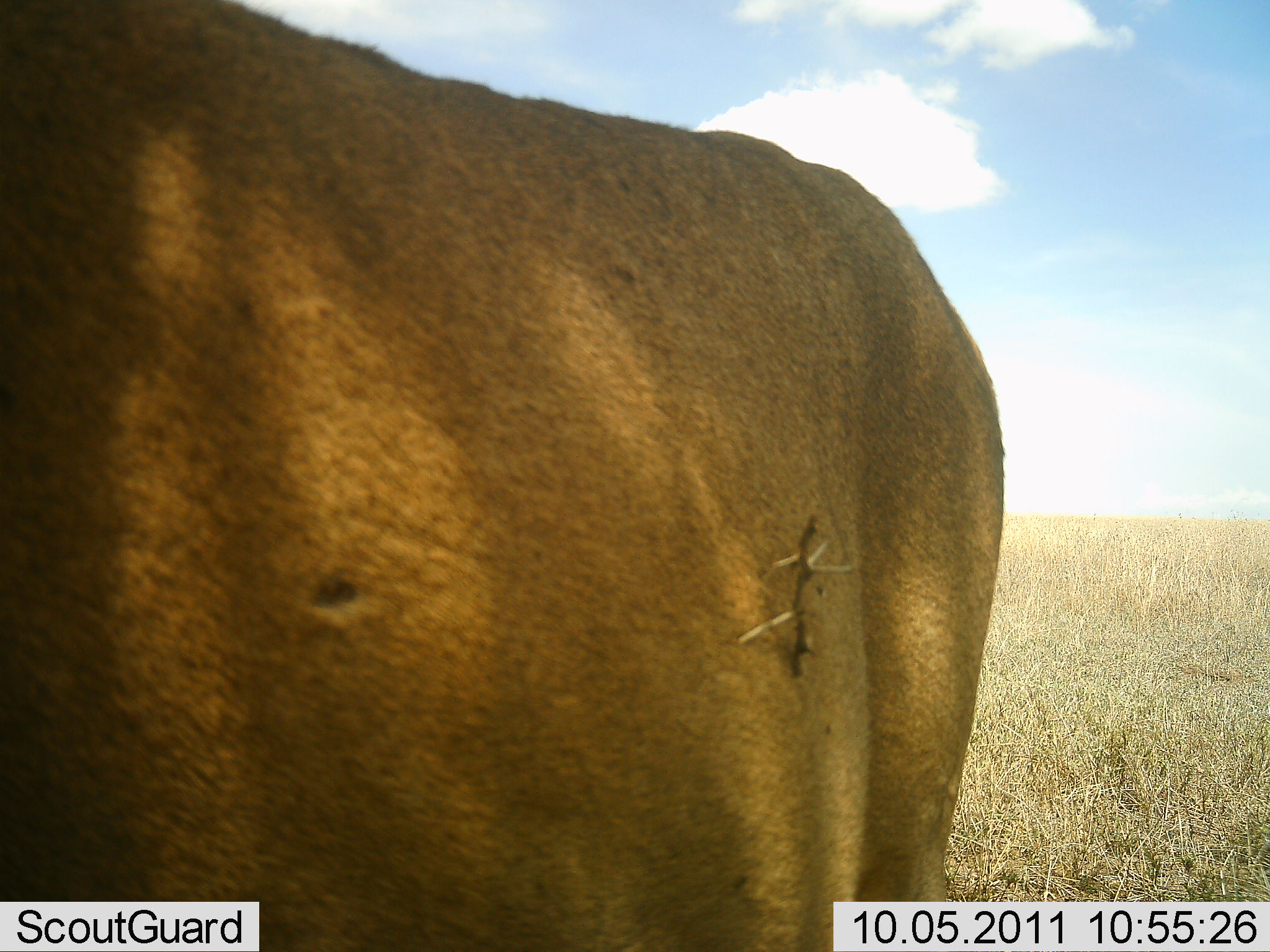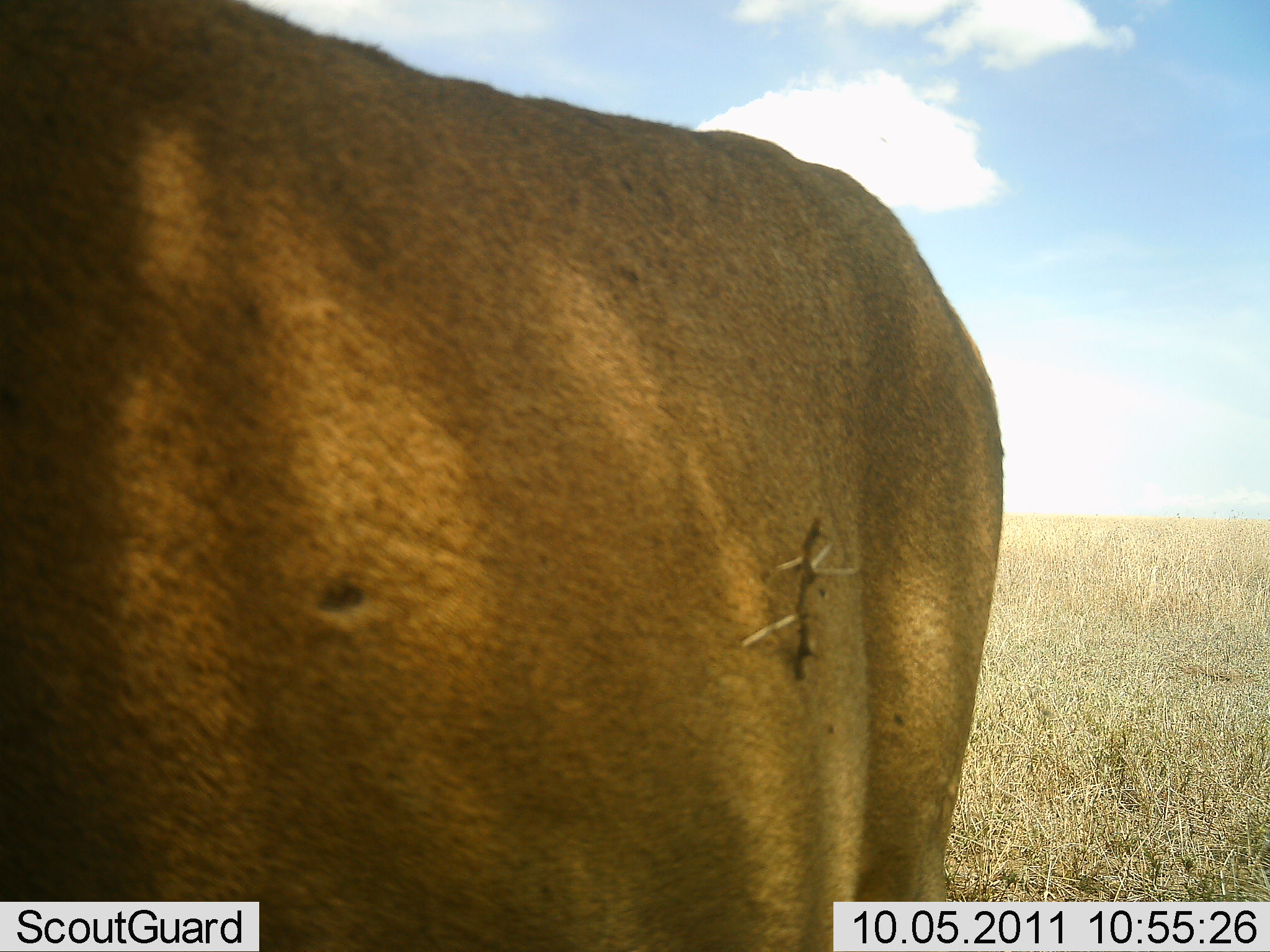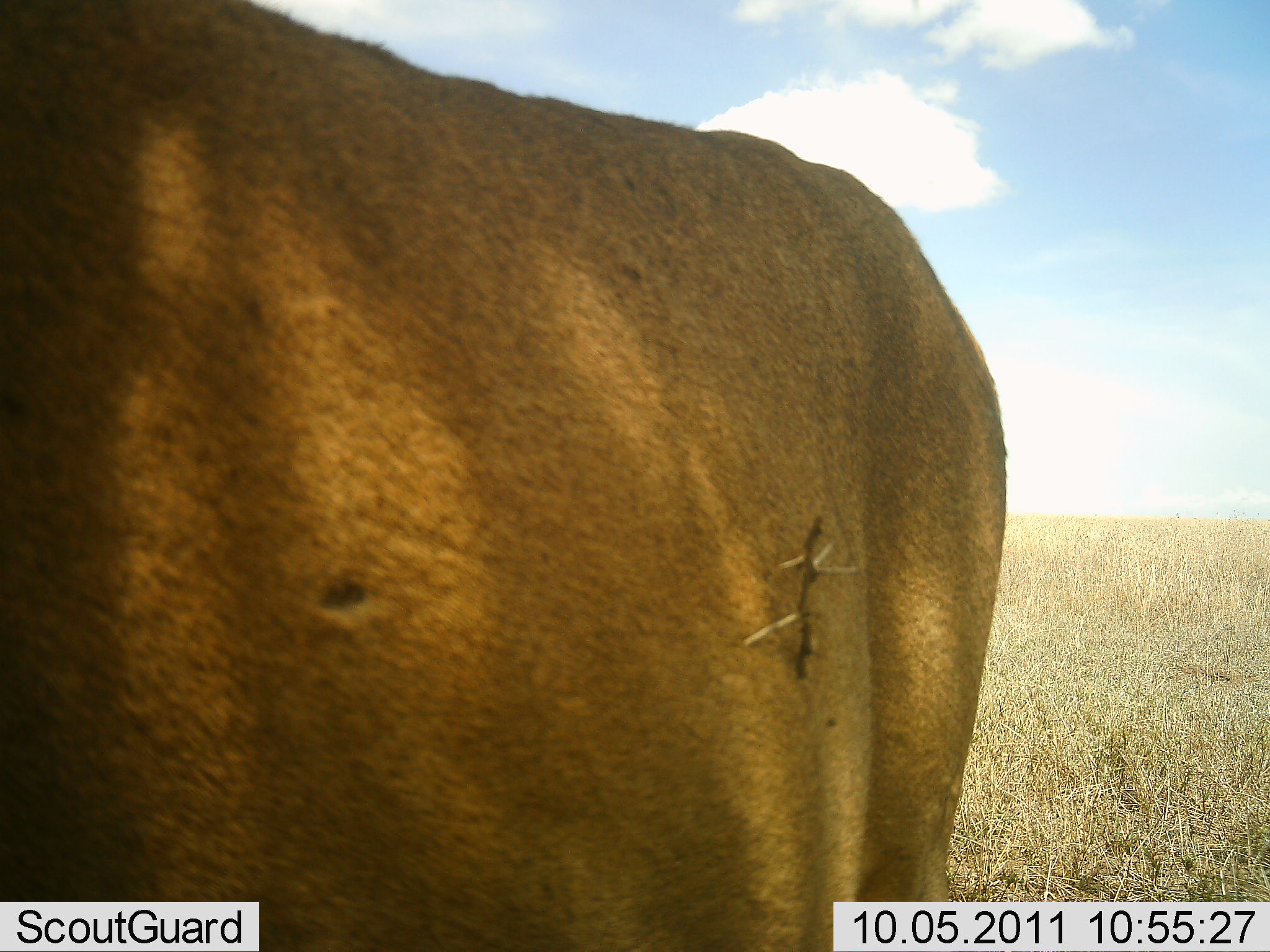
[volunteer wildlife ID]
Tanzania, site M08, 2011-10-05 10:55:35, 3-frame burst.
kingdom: Animalia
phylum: Chordata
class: Mammalia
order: Carnivora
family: Felidae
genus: Panthera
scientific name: Panthera leo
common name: lion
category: lionfemale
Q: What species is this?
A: Lionfemale (lion) (Panthera leo).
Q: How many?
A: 1.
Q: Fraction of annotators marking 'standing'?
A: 100%.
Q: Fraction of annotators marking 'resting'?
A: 0%.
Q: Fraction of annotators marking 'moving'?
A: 0%.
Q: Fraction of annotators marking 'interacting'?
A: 0%.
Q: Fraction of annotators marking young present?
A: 0%.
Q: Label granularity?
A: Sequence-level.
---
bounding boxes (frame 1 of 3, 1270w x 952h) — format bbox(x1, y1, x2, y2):
animal: bbox(1, 1, 1004, 952)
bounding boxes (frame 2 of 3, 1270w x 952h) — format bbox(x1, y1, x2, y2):
animal: bbox(1, 1, 1007, 952)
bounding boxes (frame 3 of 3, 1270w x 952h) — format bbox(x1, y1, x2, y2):
animal: bbox(0, 0, 1008, 951)